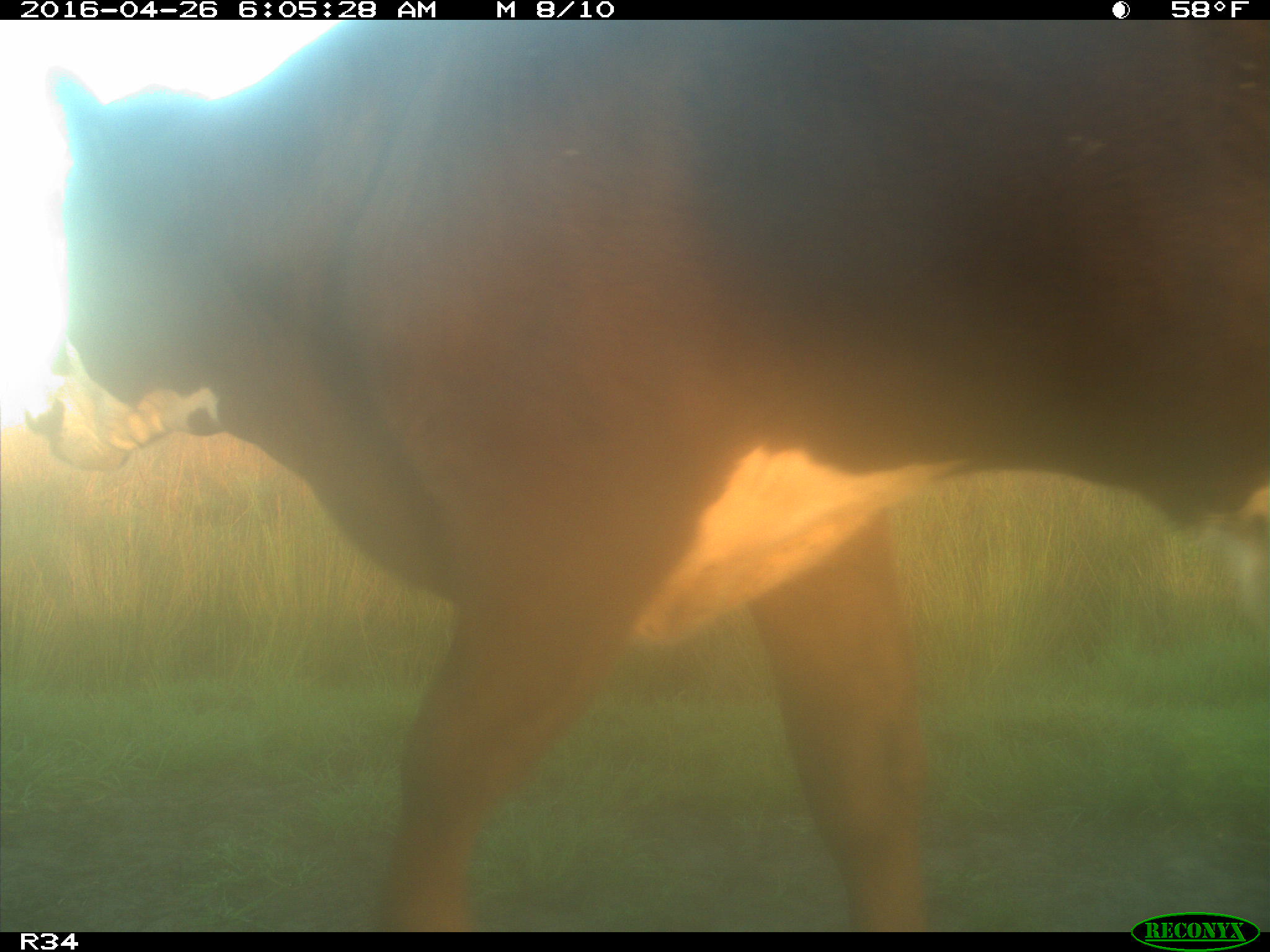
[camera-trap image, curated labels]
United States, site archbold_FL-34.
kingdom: Animalia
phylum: Chordata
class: Mammalia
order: Artiodactyla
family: Bovidae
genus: Bos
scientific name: Bos taurus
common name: domestic cow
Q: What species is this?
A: Bos taurus (domestic cow).